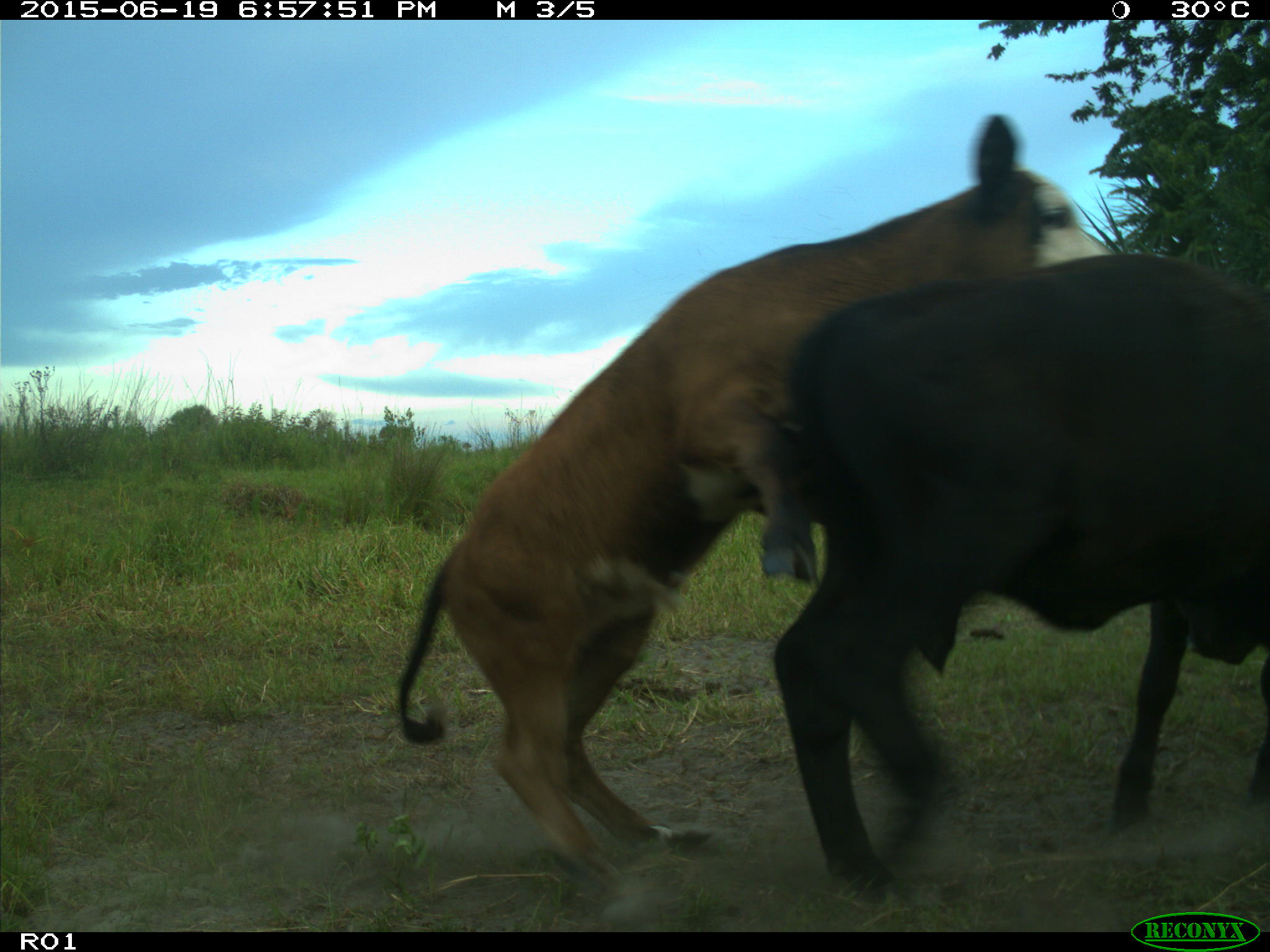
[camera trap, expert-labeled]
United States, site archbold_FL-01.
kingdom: Animalia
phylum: Chordata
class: Mammalia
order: Artiodactyla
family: Bovidae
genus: Bos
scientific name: Bos taurus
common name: domestic cow